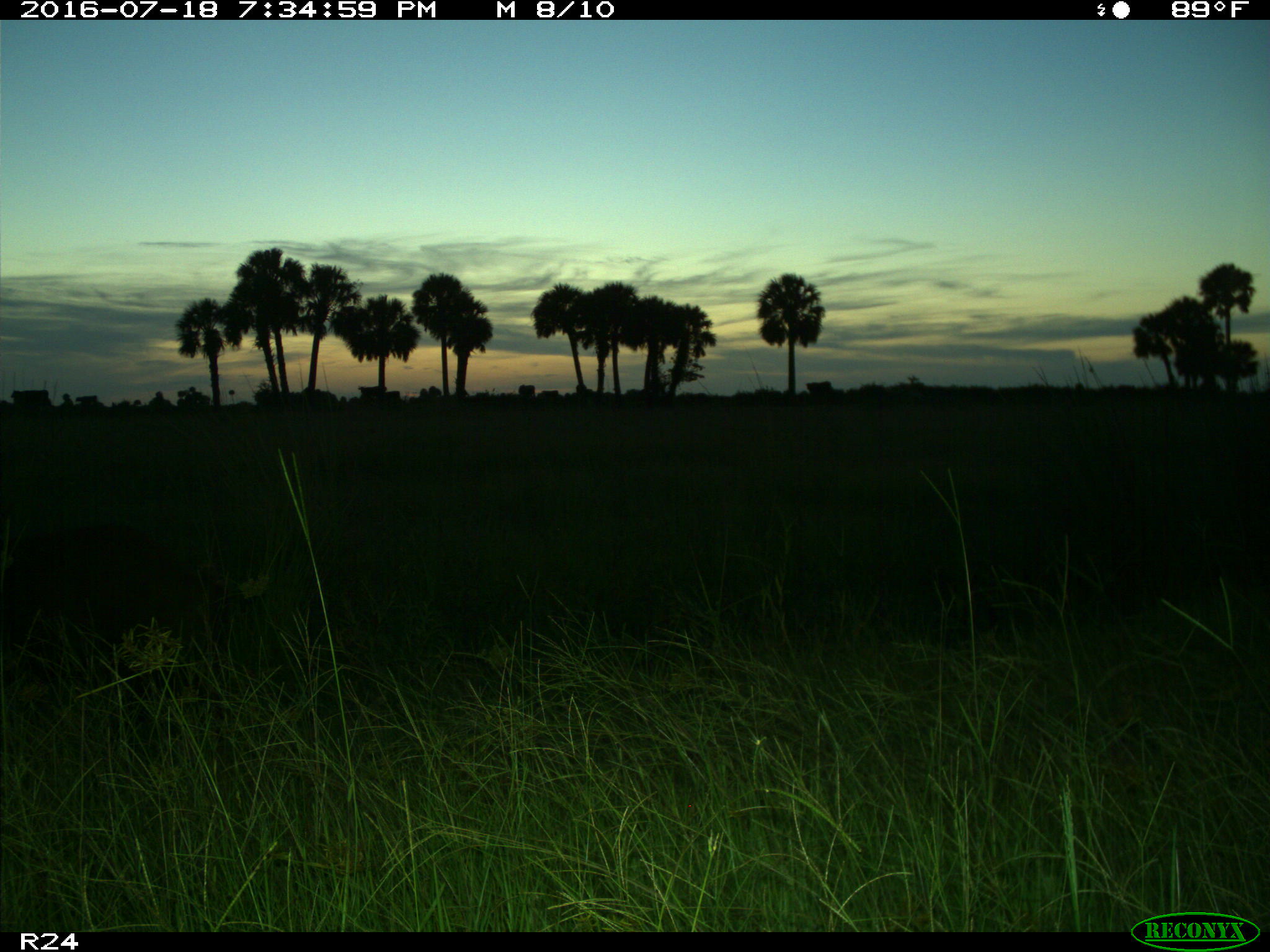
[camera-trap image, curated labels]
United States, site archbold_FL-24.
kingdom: Animalia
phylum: Chordata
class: Mammalia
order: Artiodactyla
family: Suidae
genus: Sus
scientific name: Sus scrofa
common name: wild boar